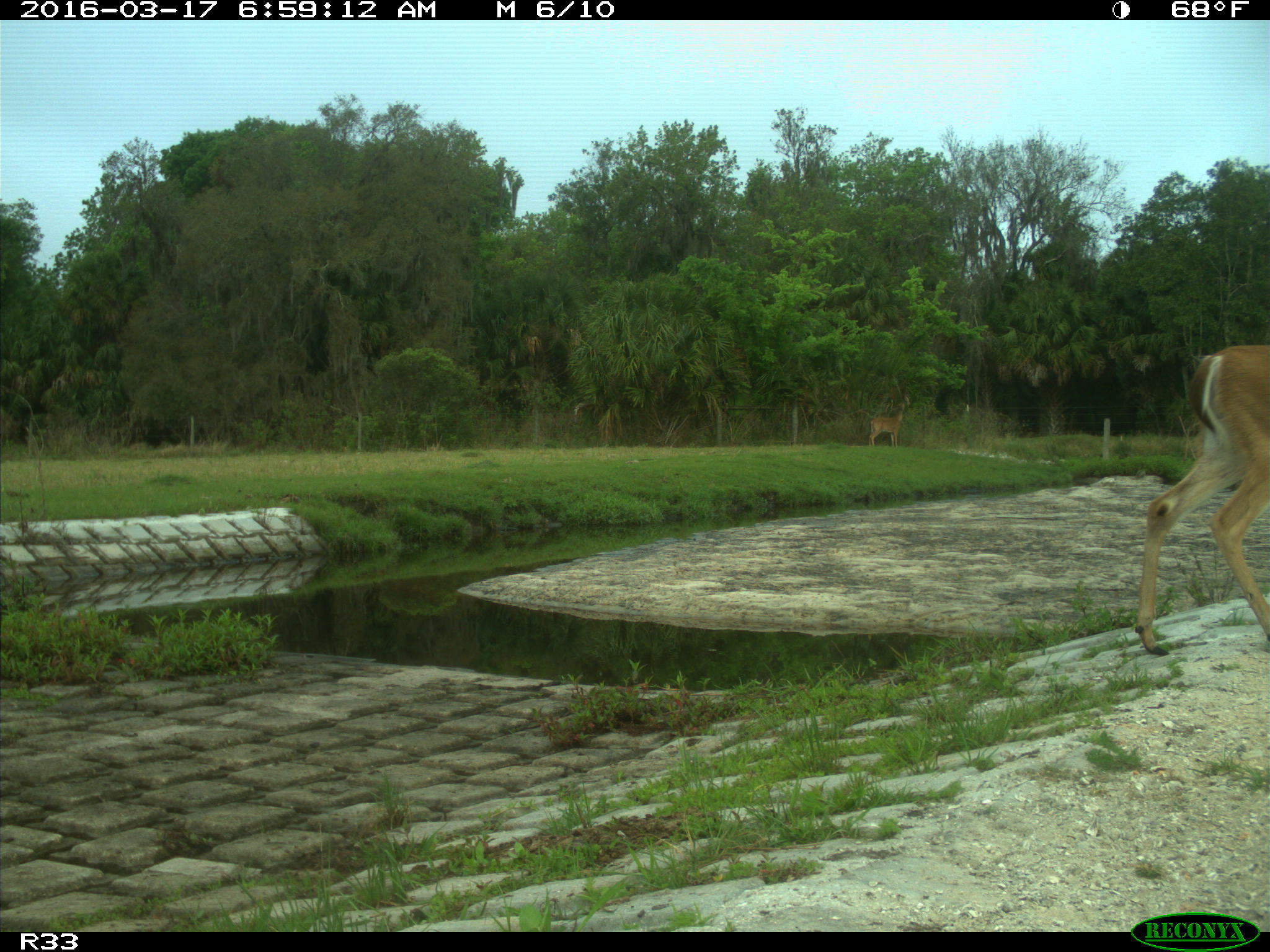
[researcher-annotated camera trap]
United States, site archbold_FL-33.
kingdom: Animalia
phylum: Chordata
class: Mammalia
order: Artiodactyla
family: Cervidae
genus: Odocoileus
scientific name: Odocoileus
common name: deer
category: unidentified deer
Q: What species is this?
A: Unidentified deer (deer) (Odocoileus).